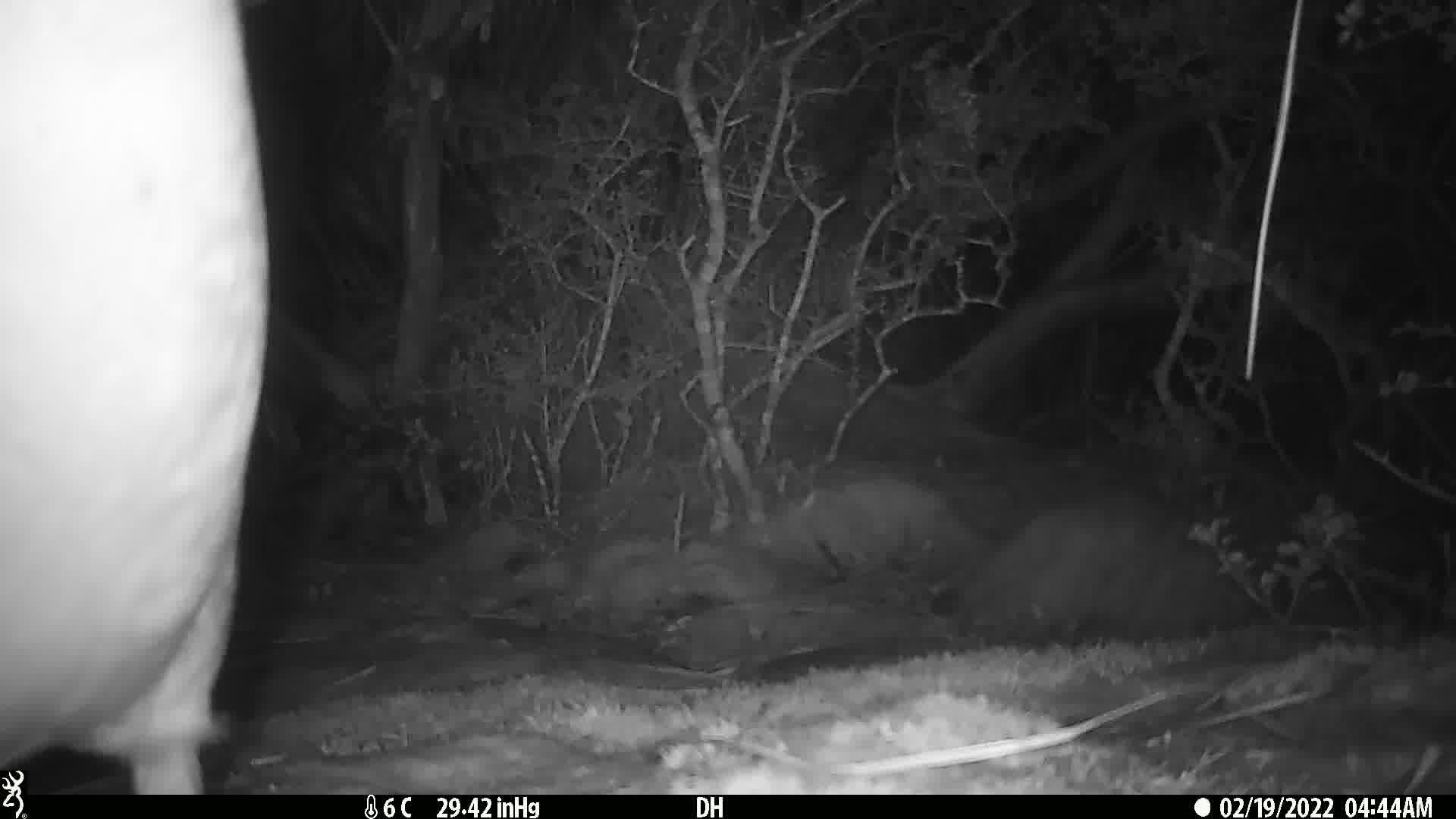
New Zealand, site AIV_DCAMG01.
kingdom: Animalia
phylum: Chordata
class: Aves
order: Sphenisciformes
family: Spheniscidae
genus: Megadyptes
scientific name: Megadyptes antipodes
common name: yellow-eyed penguin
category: yellow eyed penguin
Yellow eyed penguin (yellow-eyed penguin) (Megadyptes antipodes).